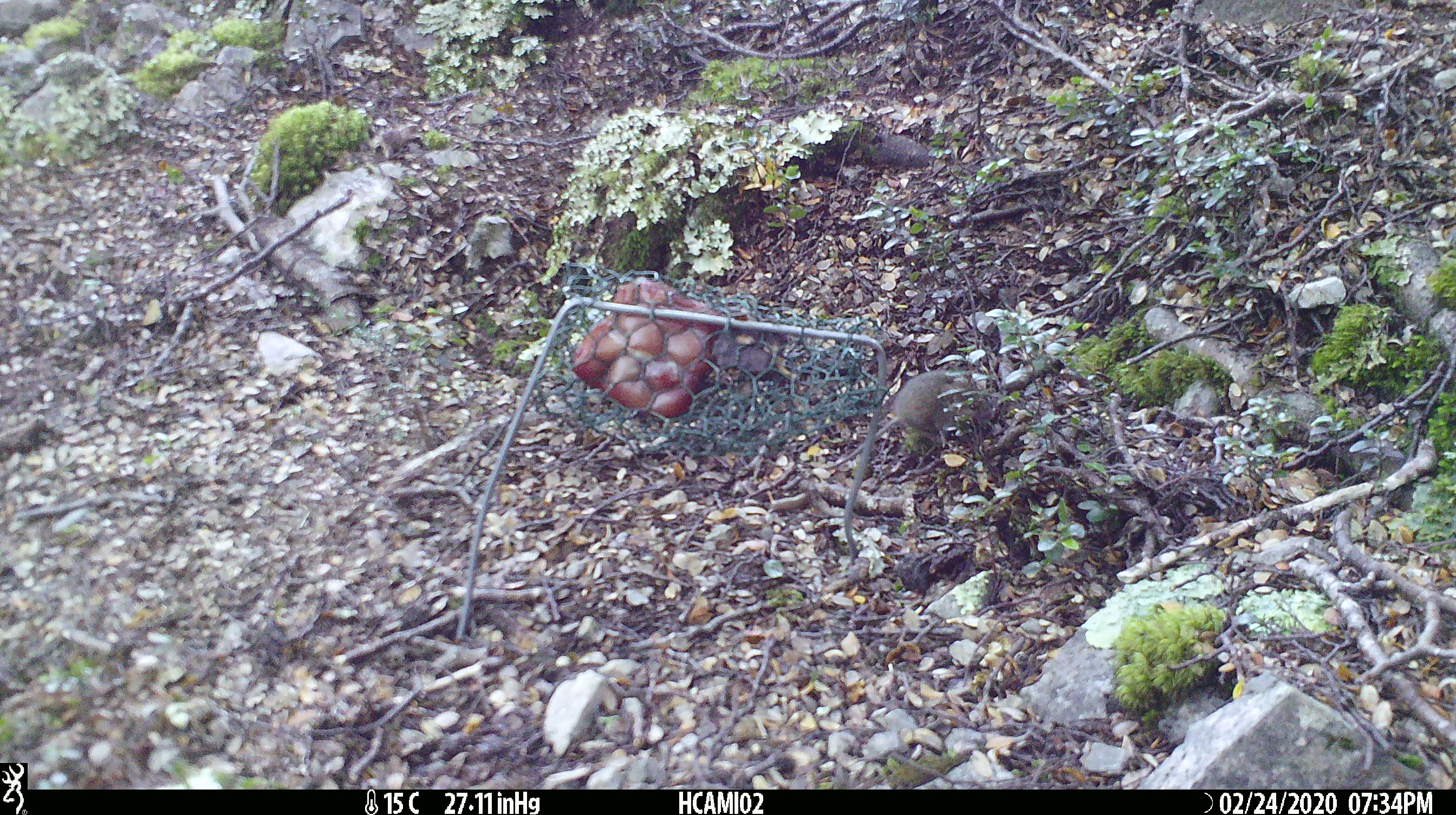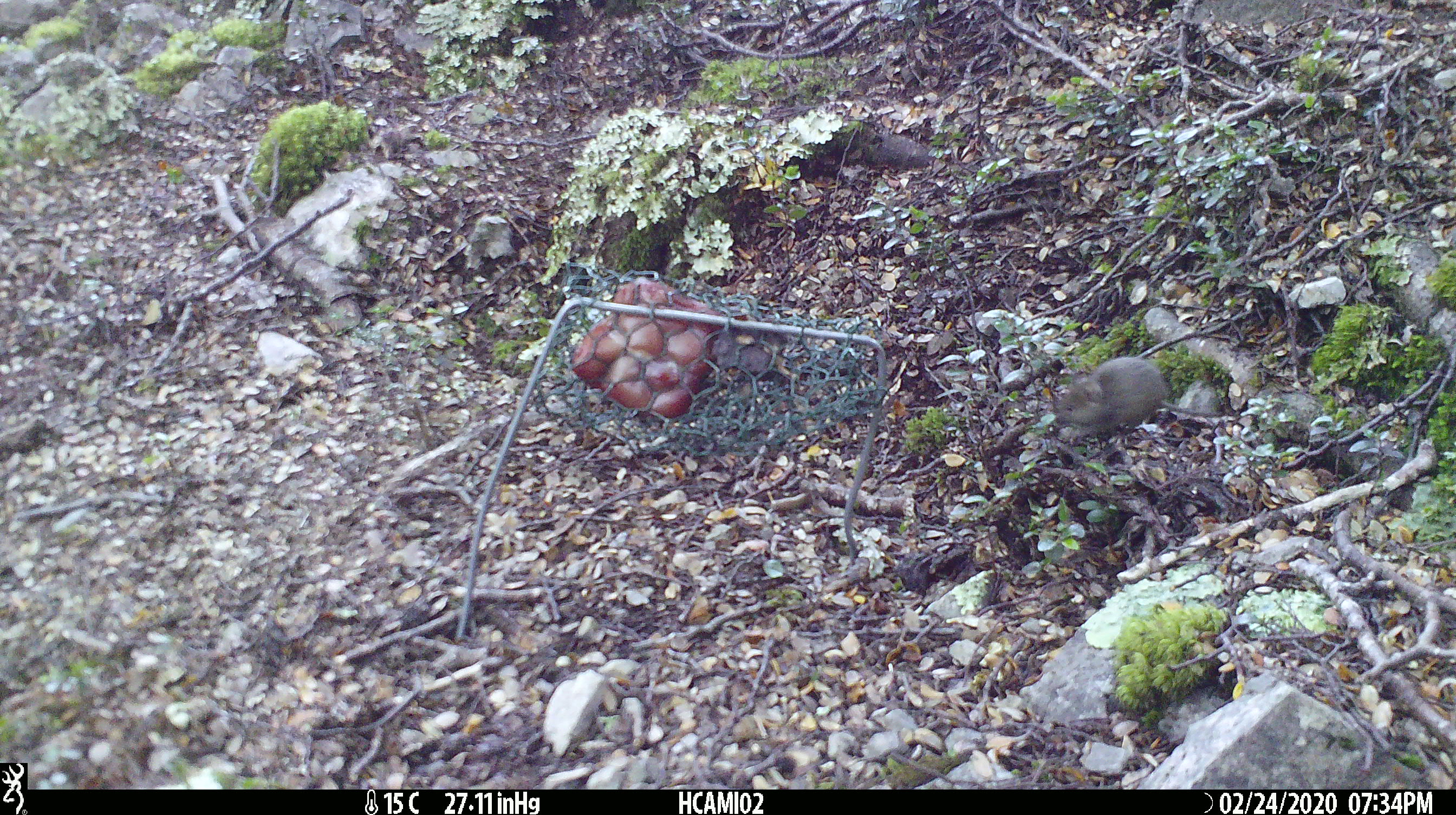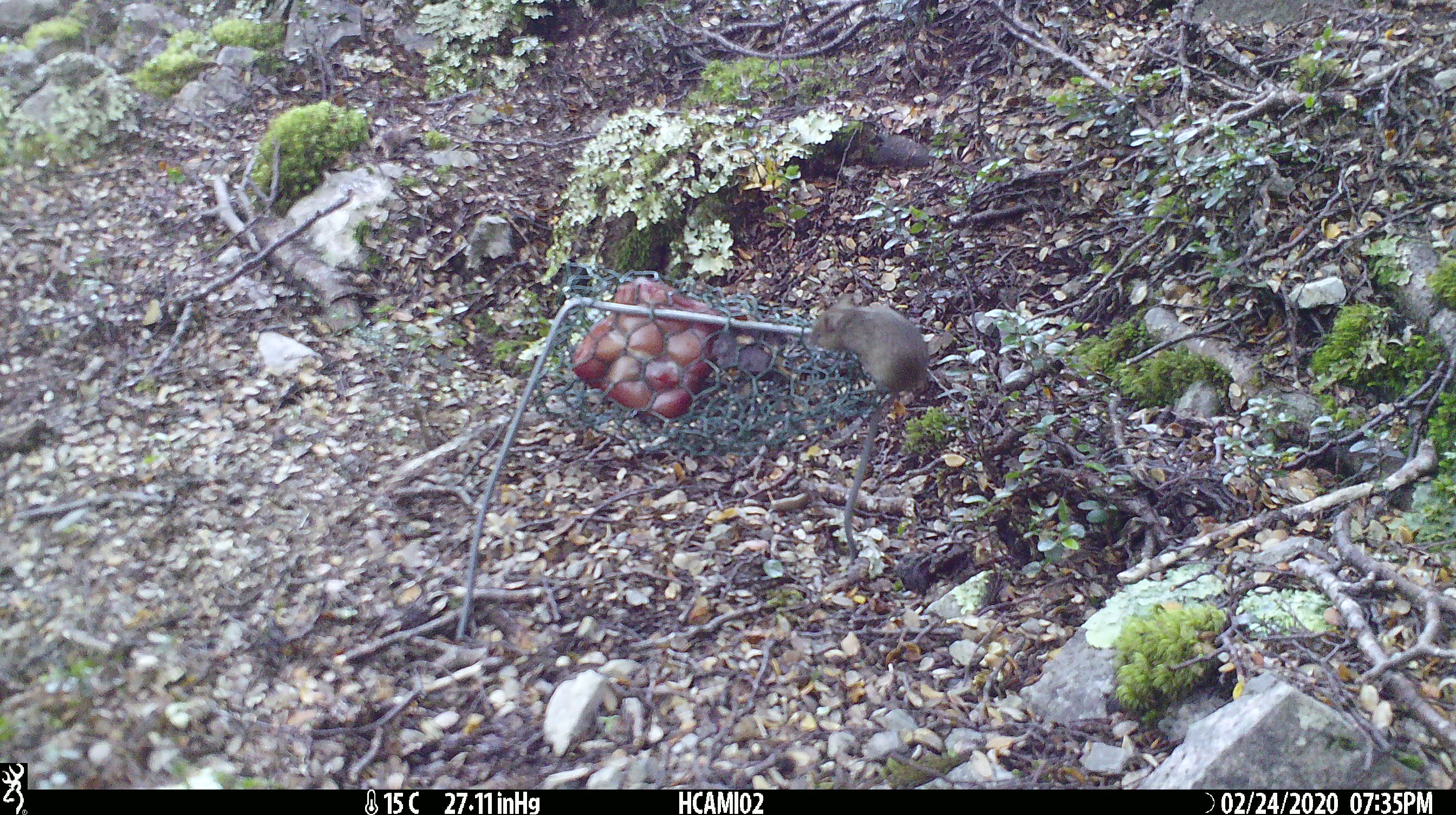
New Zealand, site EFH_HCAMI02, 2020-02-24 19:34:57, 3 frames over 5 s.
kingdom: Animalia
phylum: Chordata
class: Mammalia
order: Rodentia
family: Muridae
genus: Mus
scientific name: Mus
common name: mouse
Mouse (Mus).